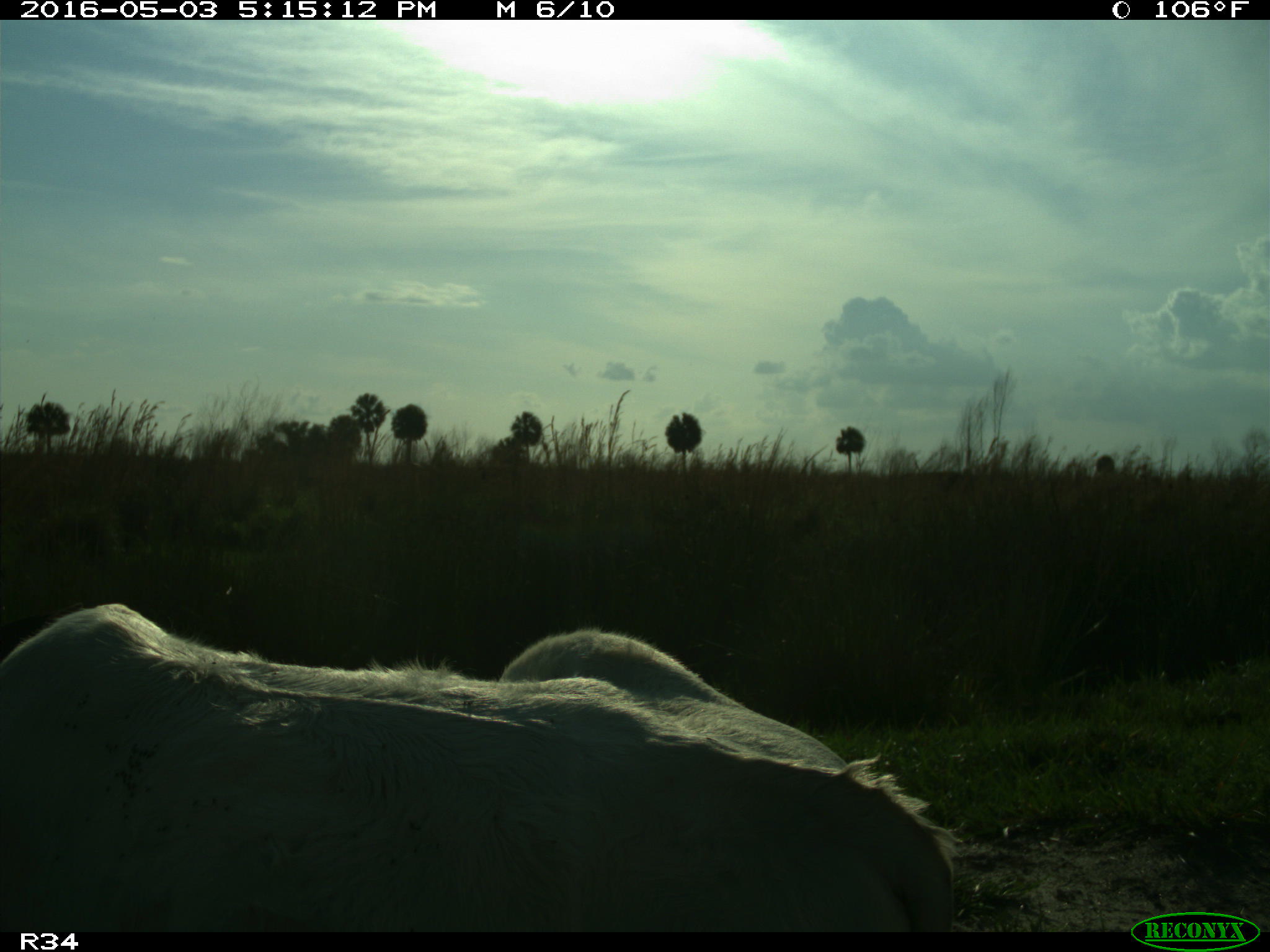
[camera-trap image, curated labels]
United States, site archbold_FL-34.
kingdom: Animalia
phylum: Chordata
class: Mammalia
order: Artiodactyla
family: Bovidae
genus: Bos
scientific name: Bos taurus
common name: domestic cow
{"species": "Bos taurus (domestic cow)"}